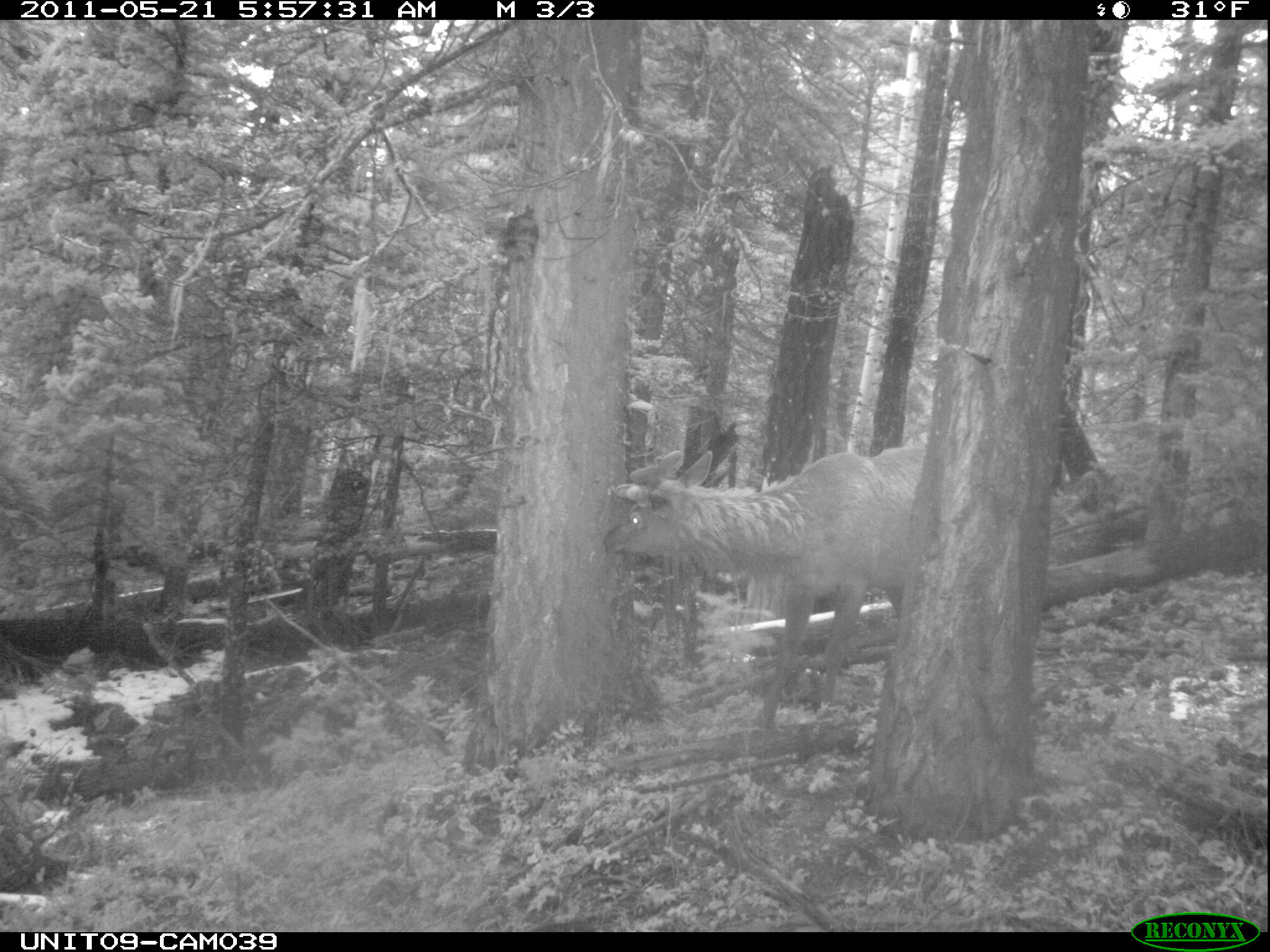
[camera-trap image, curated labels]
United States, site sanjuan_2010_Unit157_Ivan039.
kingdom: Animalia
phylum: Chordata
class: Mammalia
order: Artiodactyla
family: Cervidae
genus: Cervus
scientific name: Cervus elaphus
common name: red deer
Cervus elaphus (red deer).